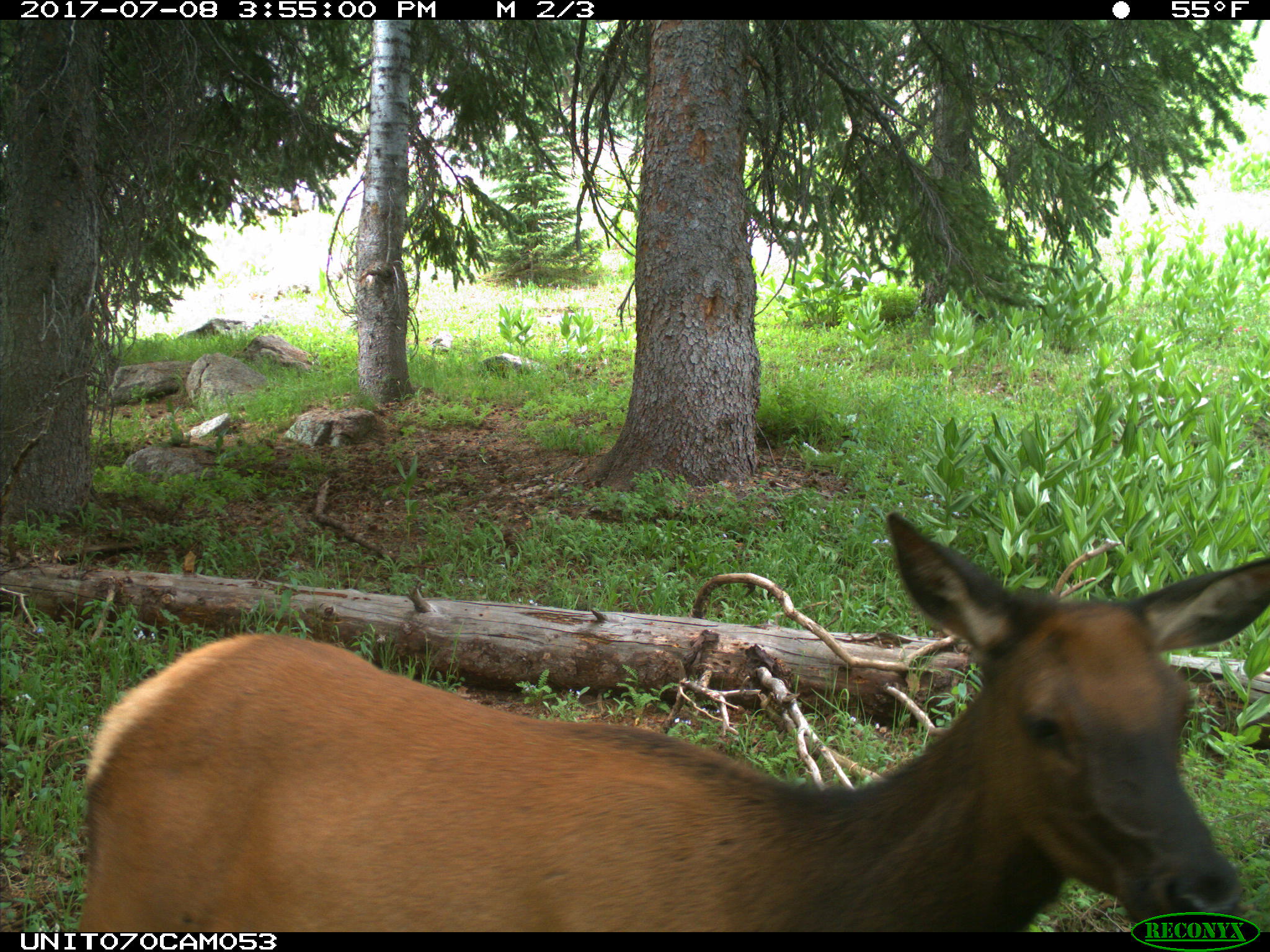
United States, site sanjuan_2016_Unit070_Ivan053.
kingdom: Animalia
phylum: Chordata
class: Mammalia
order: Artiodactyla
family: Cervidae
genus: Cervus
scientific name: Cervus elaphus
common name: red deer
Cervus elaphus (red deer).